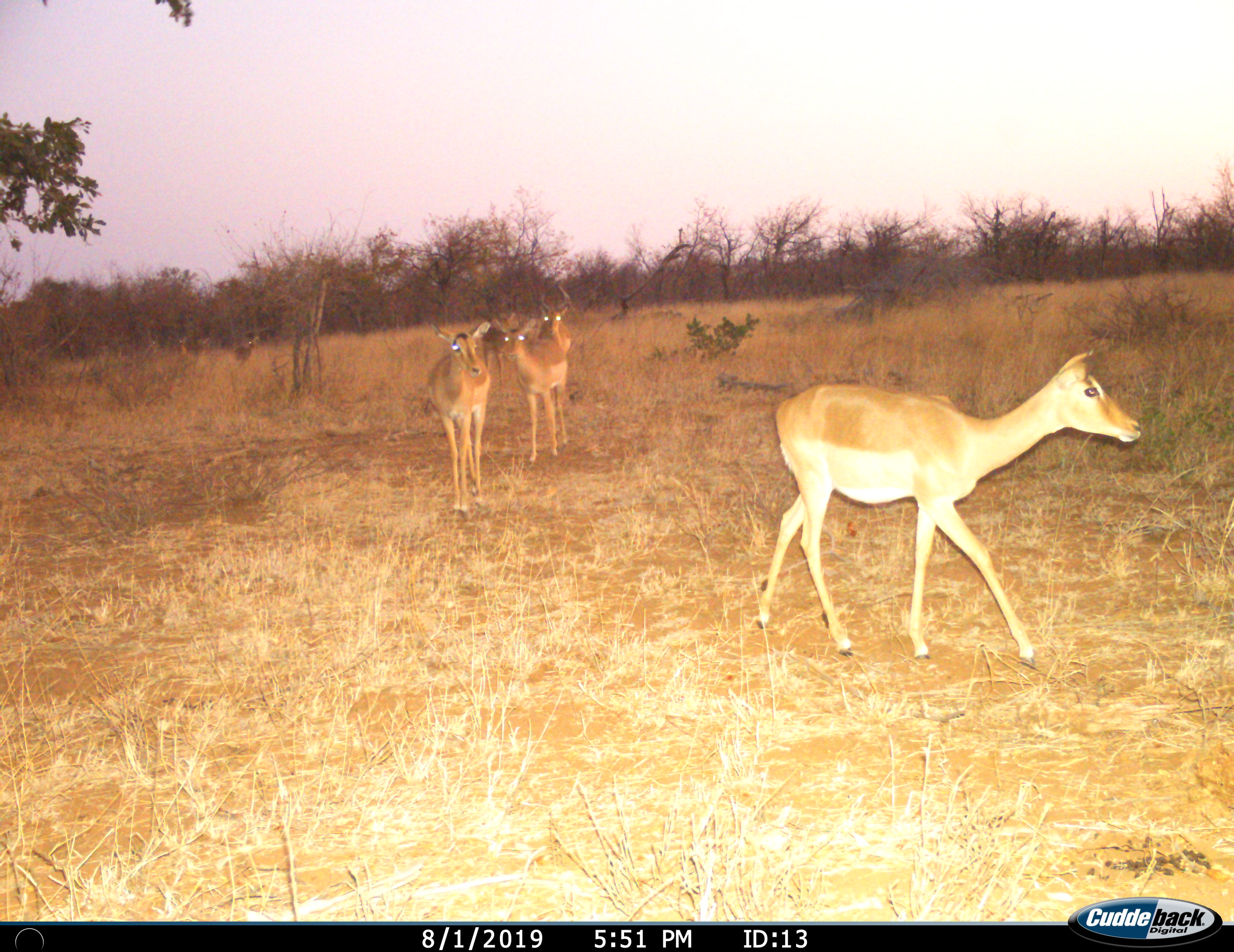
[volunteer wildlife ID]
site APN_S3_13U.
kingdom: Animalia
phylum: Chordata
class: Mammalia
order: Artiodactyla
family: Bovidae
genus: Aepyceros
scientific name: Aepyceros melampus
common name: impala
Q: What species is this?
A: Impala (Aepyceros melampus).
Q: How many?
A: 4.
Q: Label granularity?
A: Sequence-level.